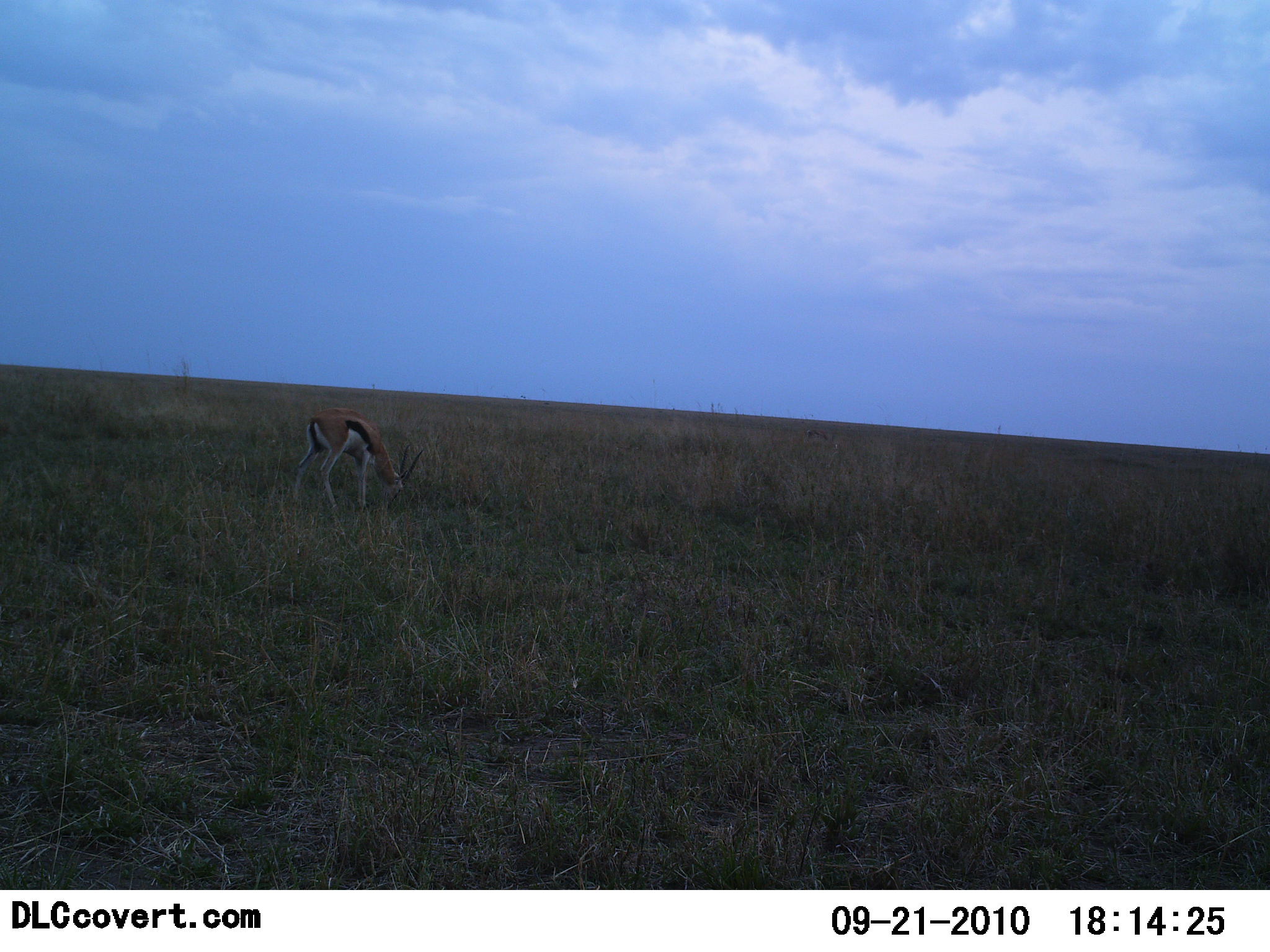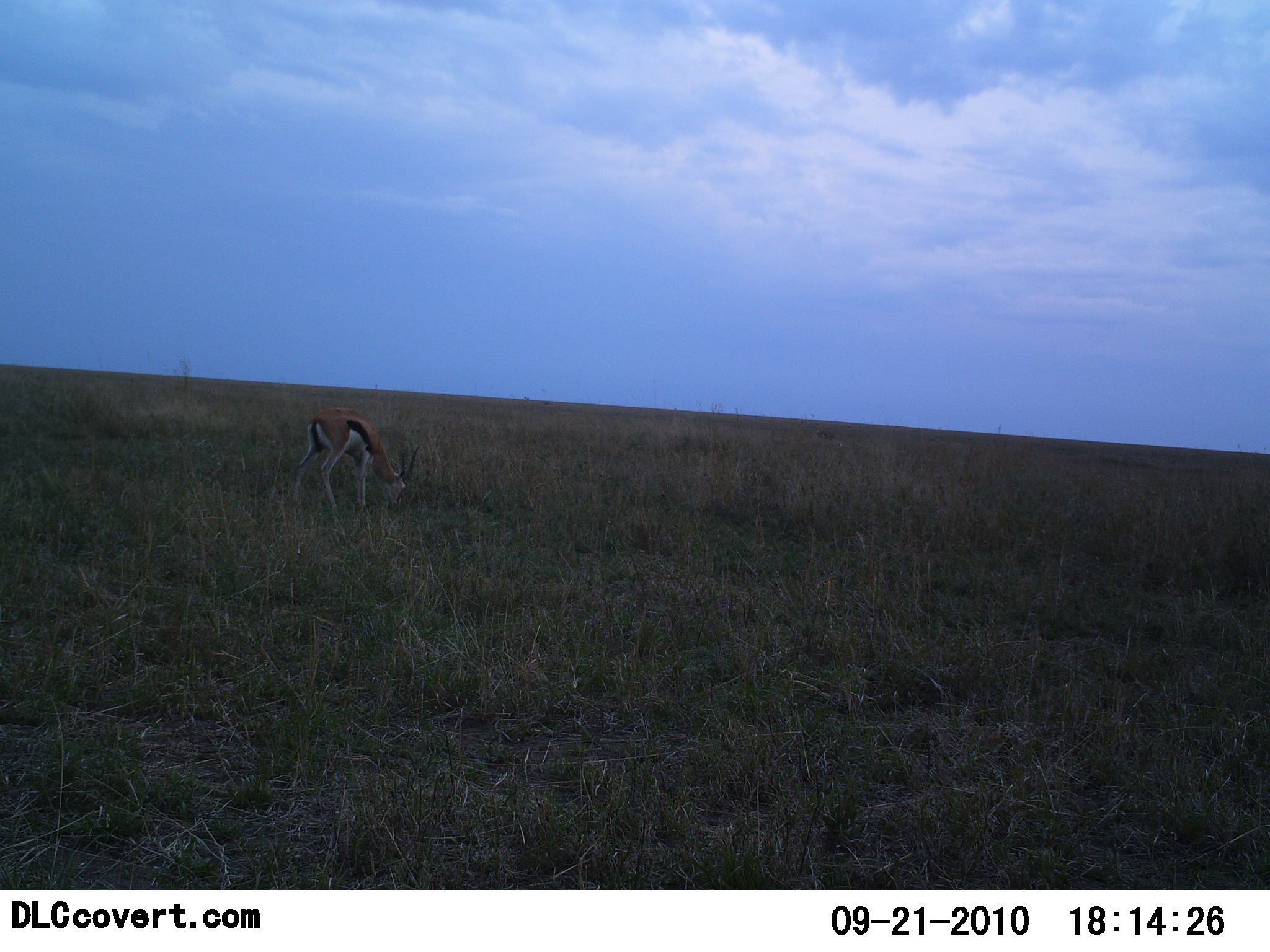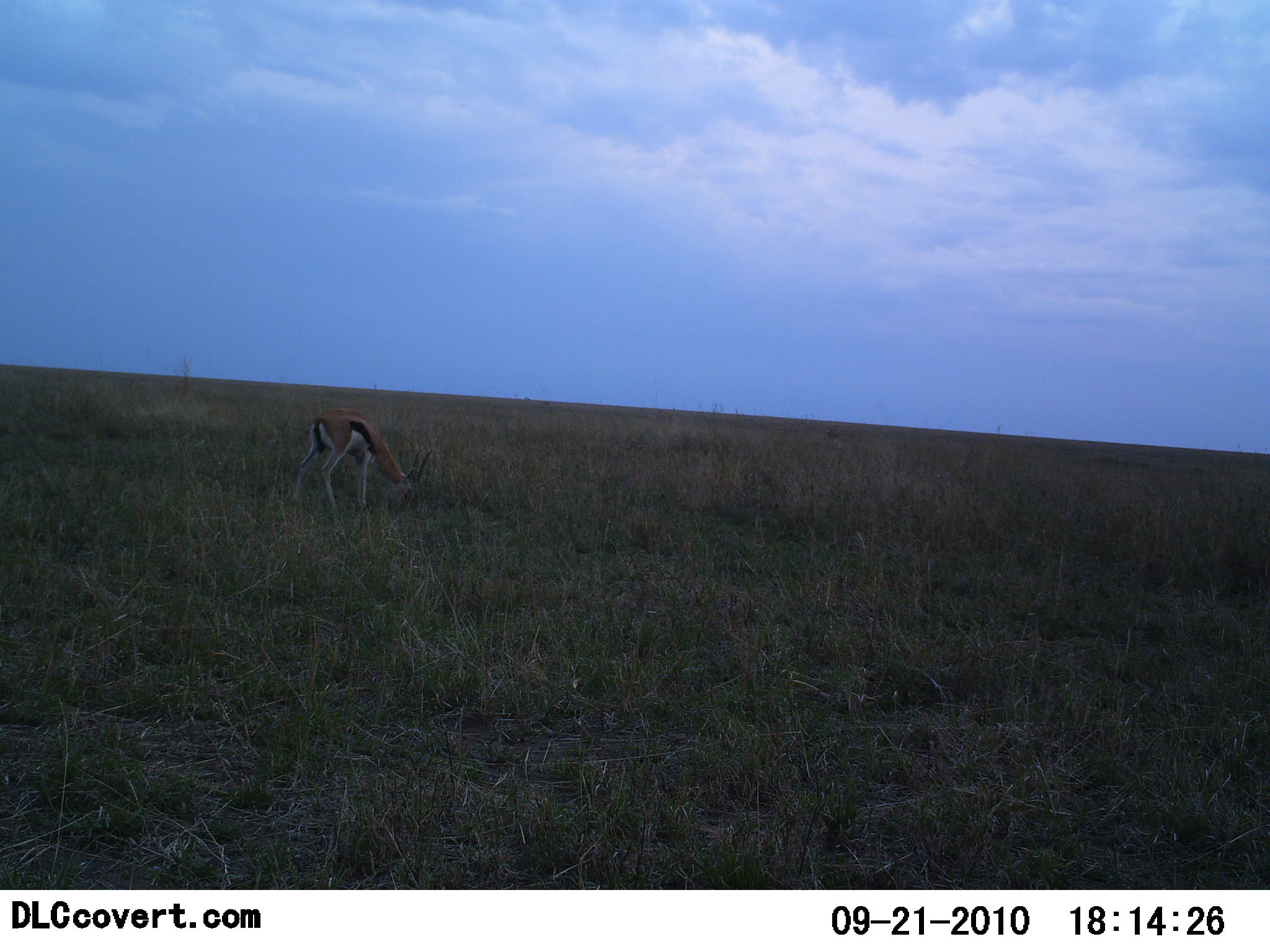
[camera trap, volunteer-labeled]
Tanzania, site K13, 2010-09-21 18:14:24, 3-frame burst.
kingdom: Animalia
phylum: Chordata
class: Mammalia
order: Artiodactyla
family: Bovidae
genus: Eudorcas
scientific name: Eudorcas thomsonii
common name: thomson's gazelle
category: gazellethomsons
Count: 1.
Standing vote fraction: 15%.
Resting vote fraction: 0%.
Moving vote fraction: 0%.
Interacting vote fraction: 0%.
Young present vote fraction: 0%.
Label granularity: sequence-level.